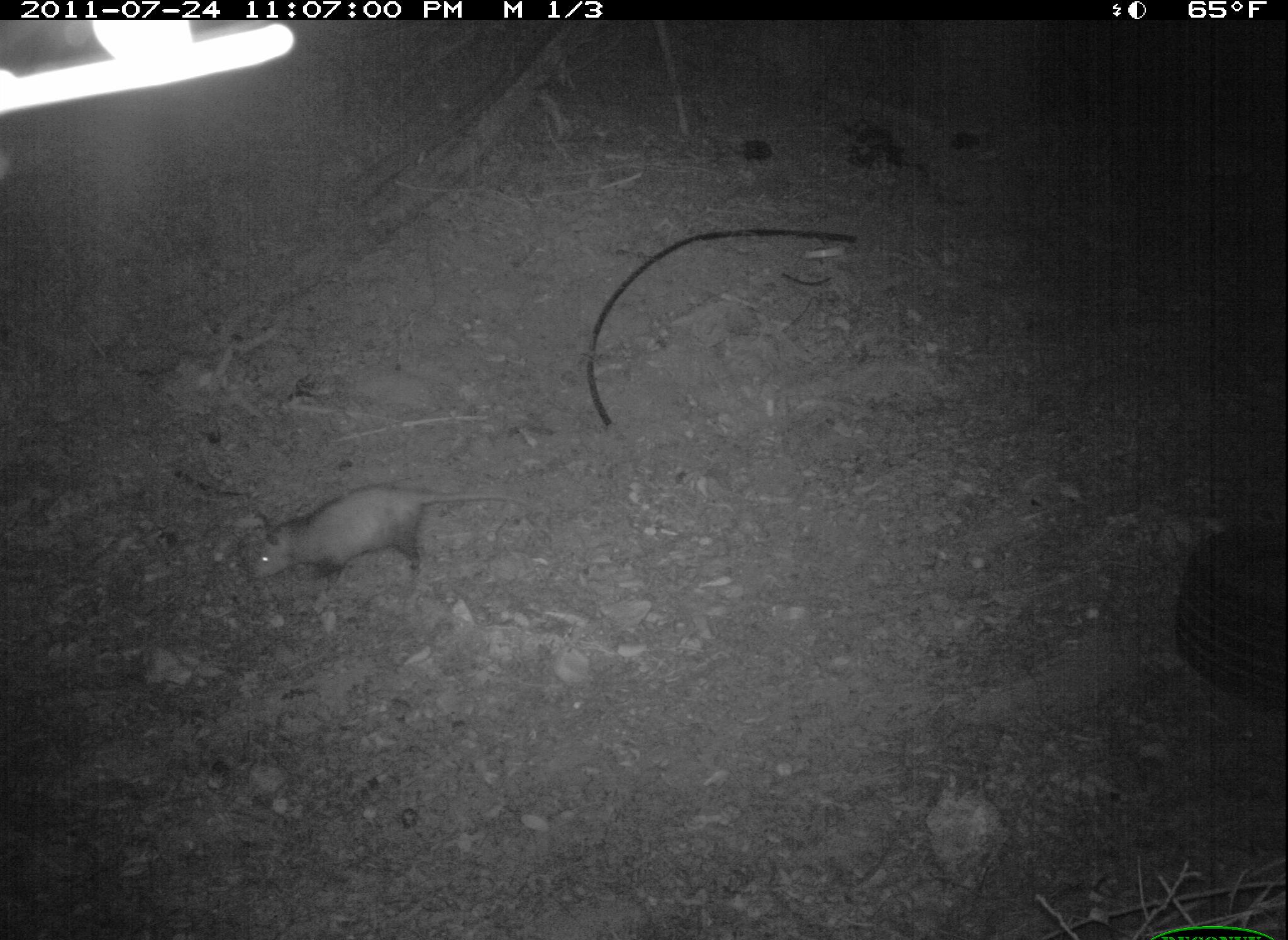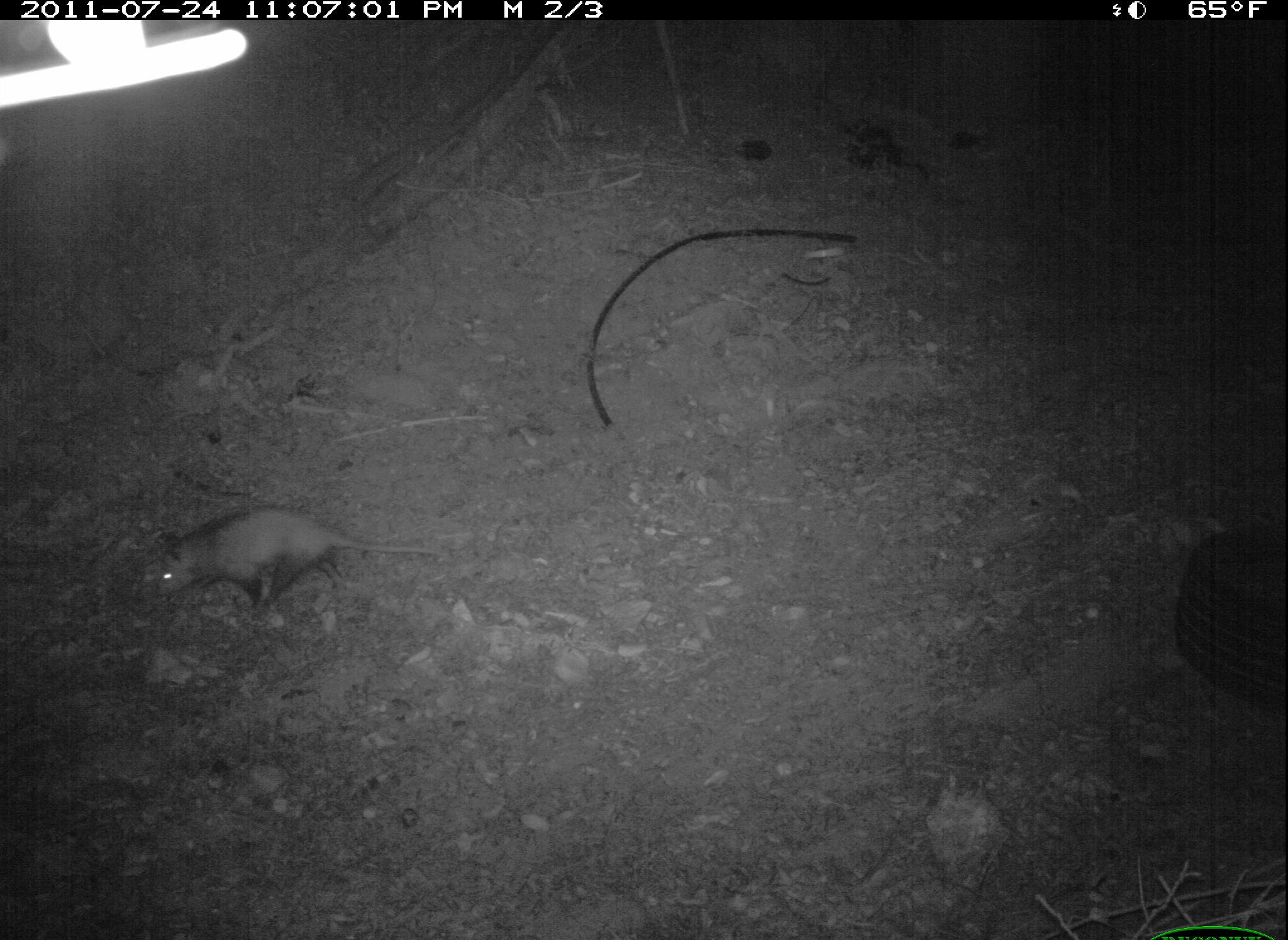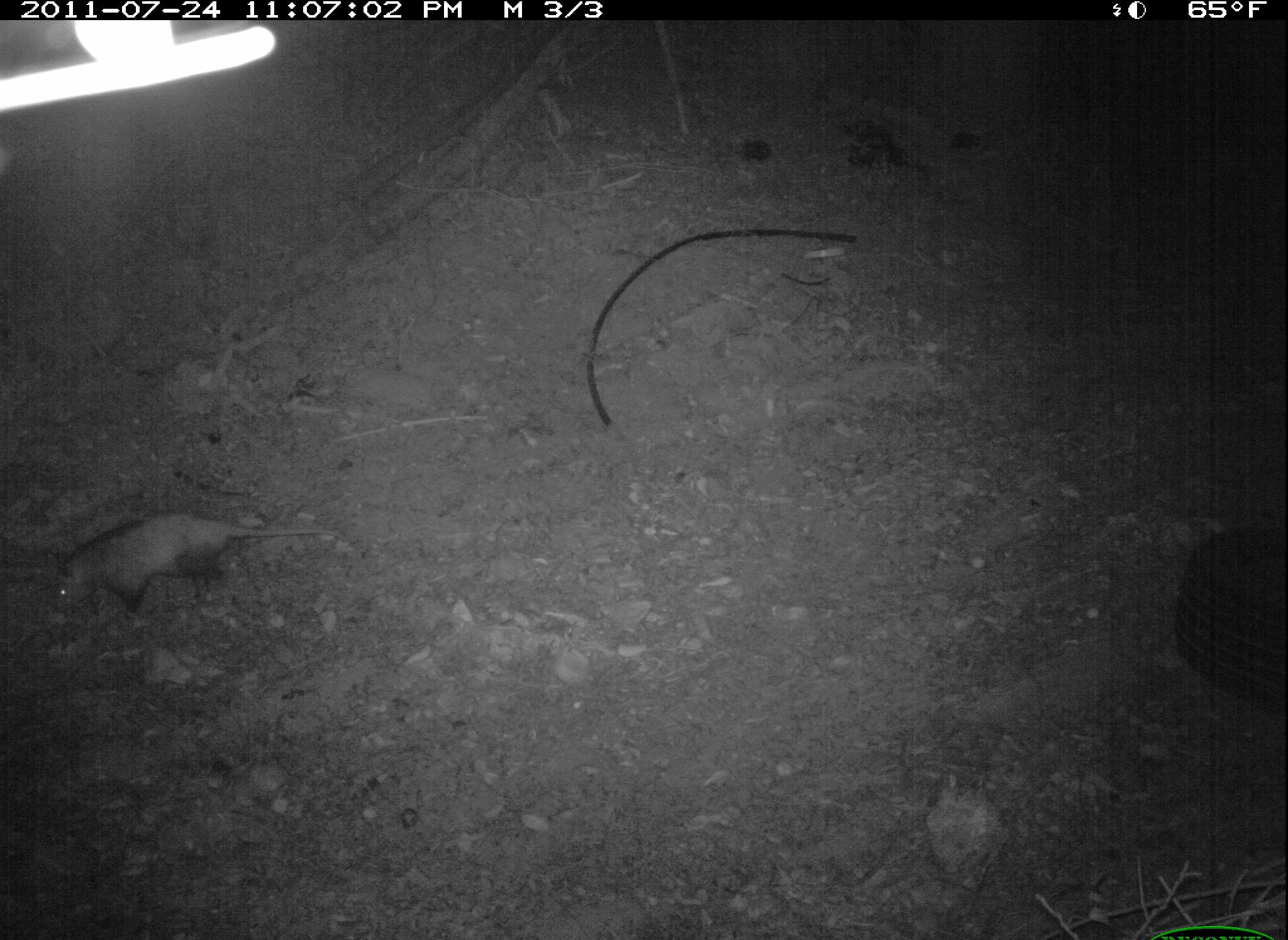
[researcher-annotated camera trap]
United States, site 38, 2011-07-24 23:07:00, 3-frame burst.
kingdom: Animalia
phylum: Chordata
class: Mammalia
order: Didelphimorphia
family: Didelphidae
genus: Didelphis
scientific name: Didelphis virginiana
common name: virginia opossum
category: opossum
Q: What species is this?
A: Opossum (virginia opossum) (Didelphis virginiana).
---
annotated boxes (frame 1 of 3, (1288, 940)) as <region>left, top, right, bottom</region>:
opossum: <region>242, 480, 523, 607</region>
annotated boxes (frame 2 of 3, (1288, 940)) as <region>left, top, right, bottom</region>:
opossum: <region>130, 499, 444, 636</region>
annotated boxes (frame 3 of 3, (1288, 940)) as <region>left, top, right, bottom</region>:
opossum: <region>45, 498, 319, 643</region>